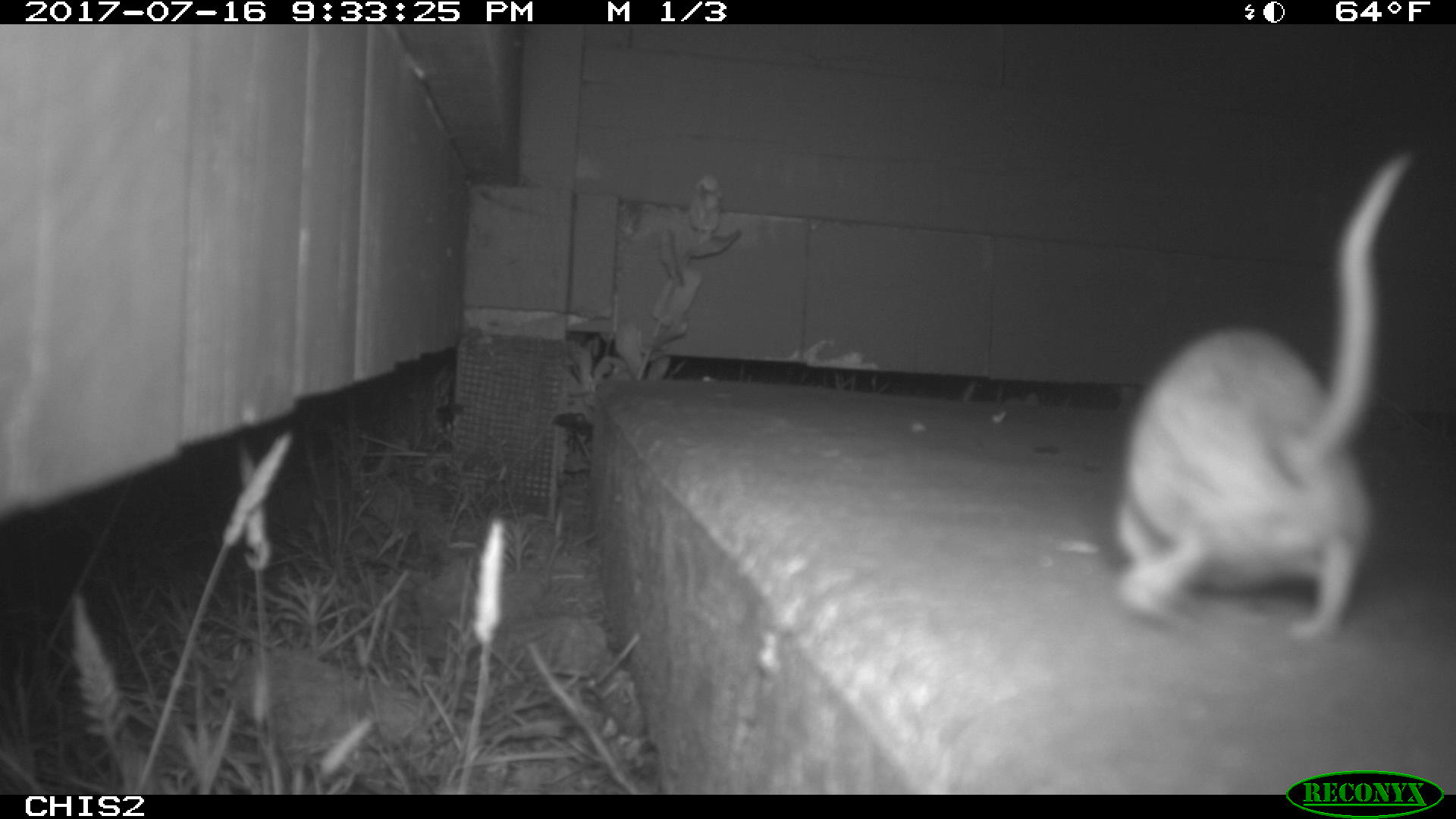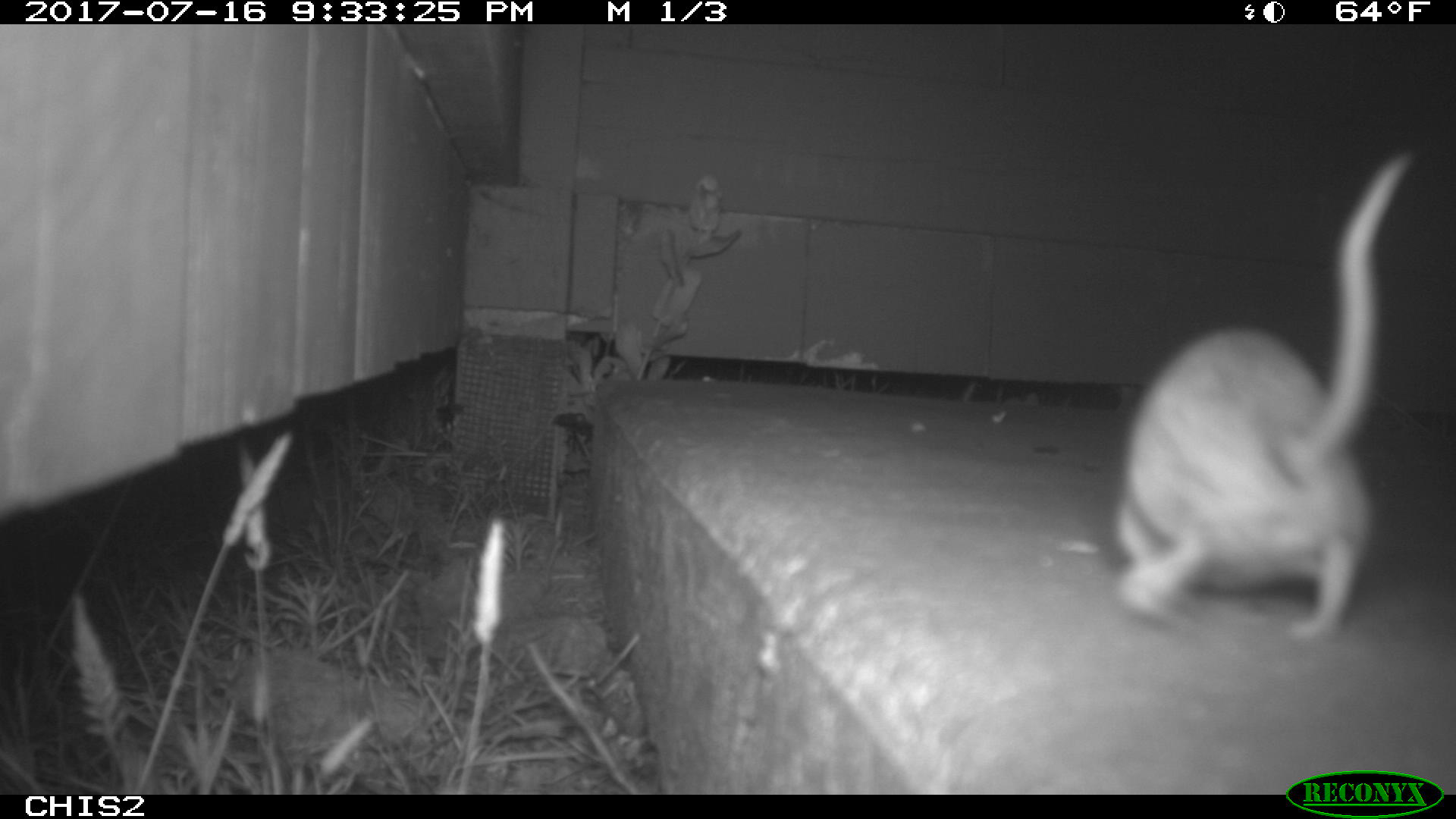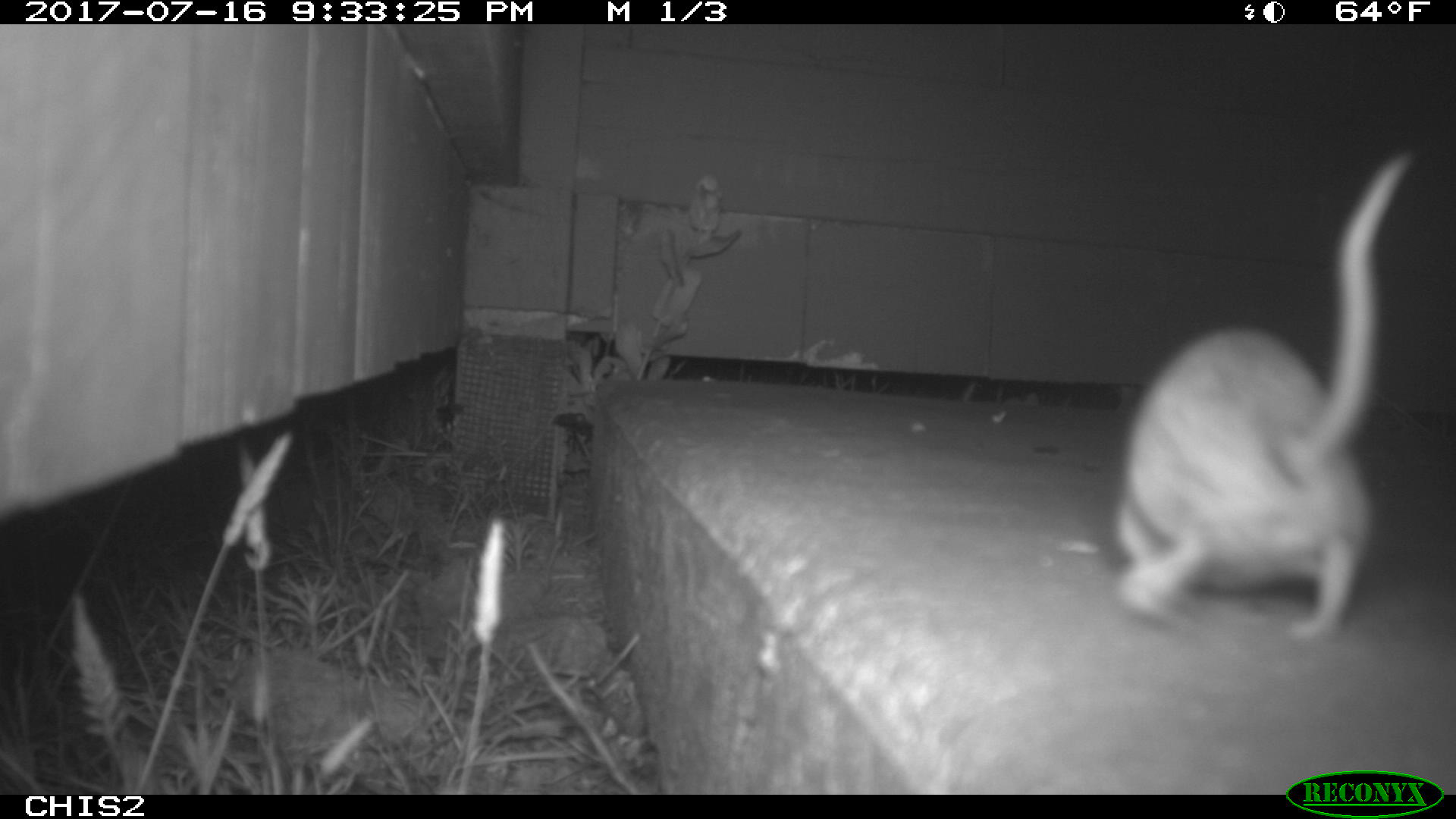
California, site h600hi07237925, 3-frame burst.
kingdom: Animalia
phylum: Chordata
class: Mammalia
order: Rodentia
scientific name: Rodentia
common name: rodent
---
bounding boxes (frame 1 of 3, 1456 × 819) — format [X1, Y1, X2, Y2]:
rodent: [1112, 151, 1413, 637]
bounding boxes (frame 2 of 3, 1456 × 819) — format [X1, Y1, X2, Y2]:
rodent: [1117, 146, 1417, 639]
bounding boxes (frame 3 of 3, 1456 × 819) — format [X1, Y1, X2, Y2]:
rodent: [1119, 147, 1413, 645]